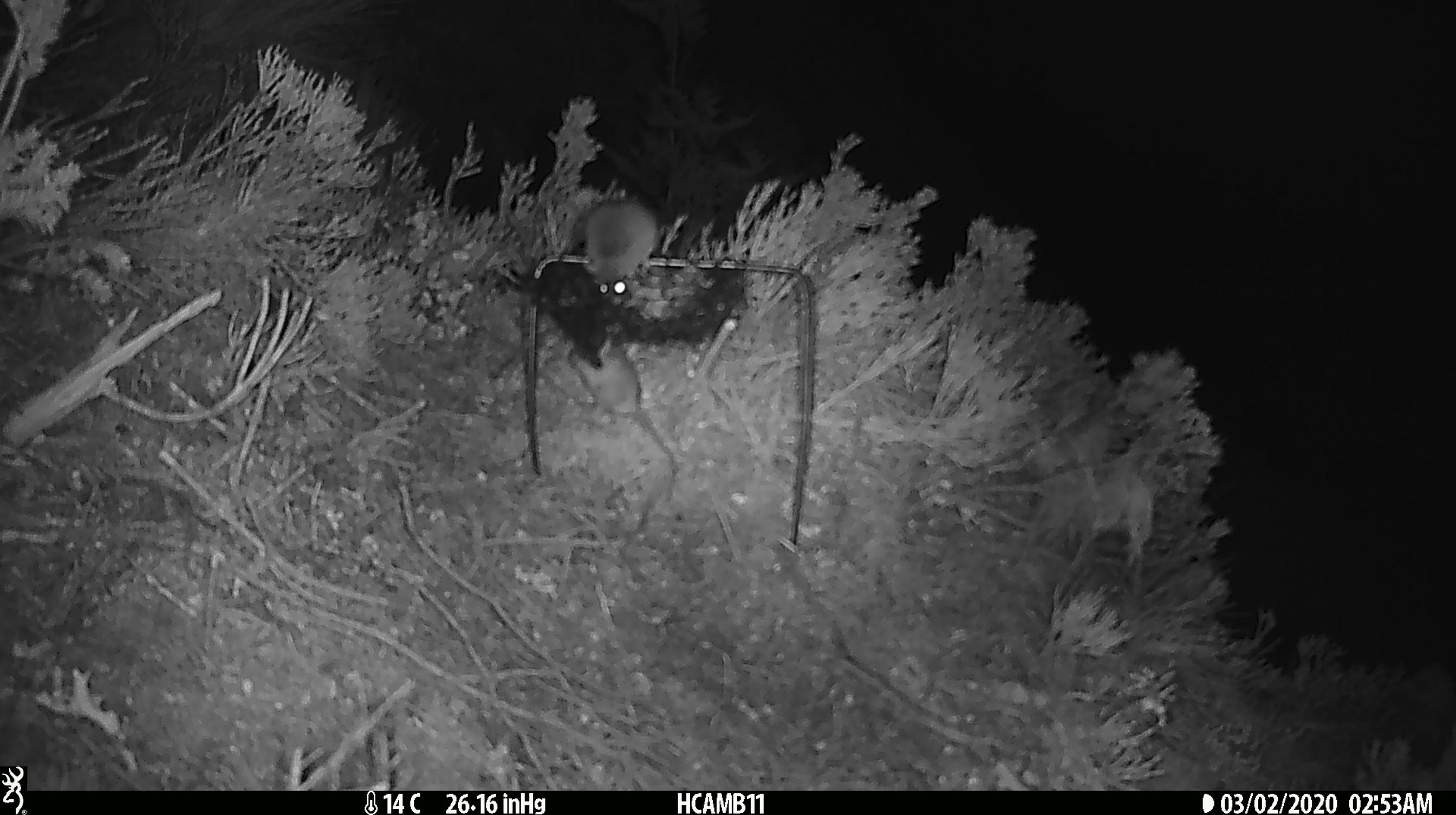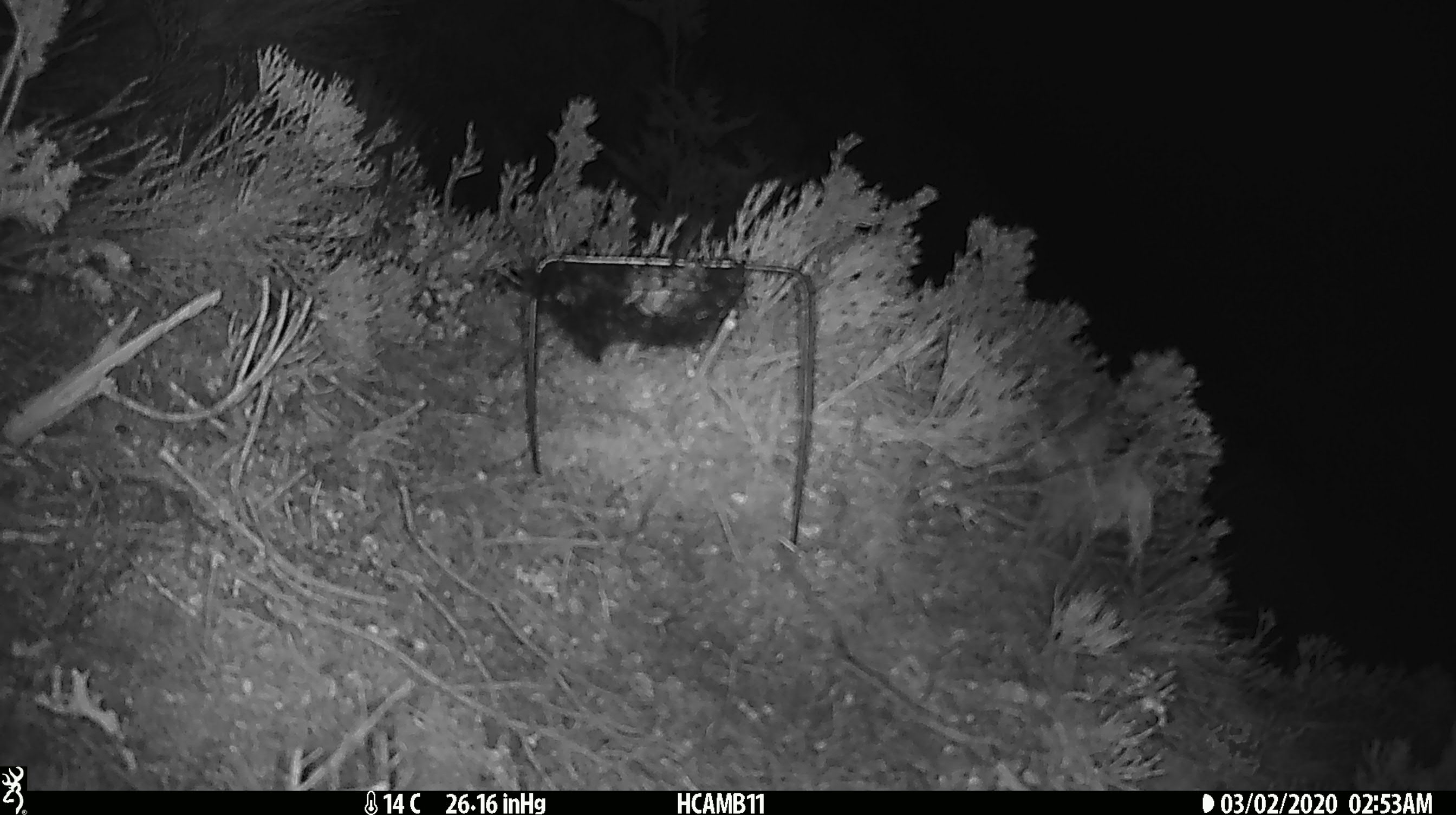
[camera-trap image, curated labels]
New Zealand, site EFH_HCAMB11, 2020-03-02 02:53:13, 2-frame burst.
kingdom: Animalia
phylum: Chordata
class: Mammalia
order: Rodentia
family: Muridae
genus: Mus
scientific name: Mus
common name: mouse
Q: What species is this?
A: Mouse (Mus).